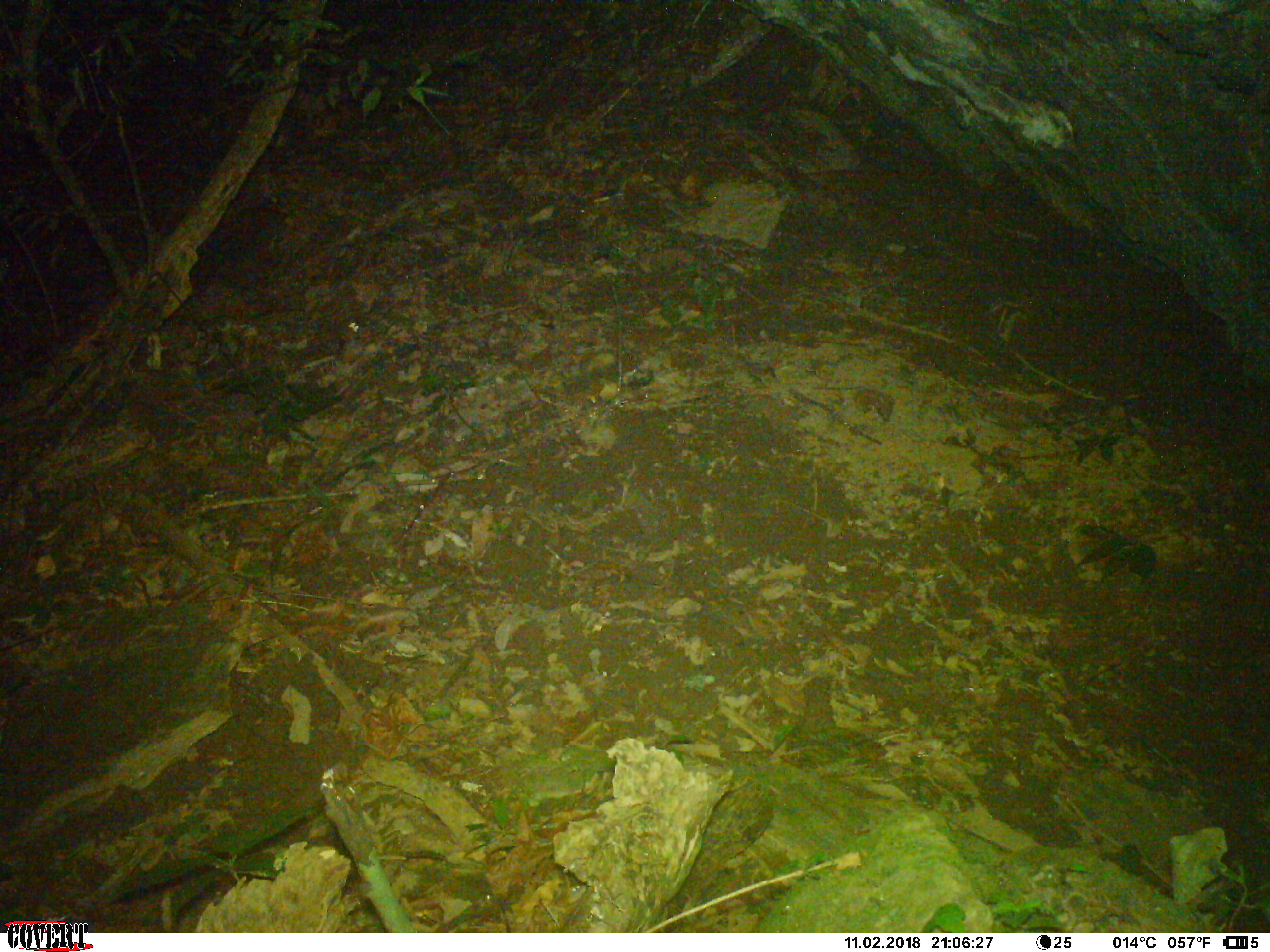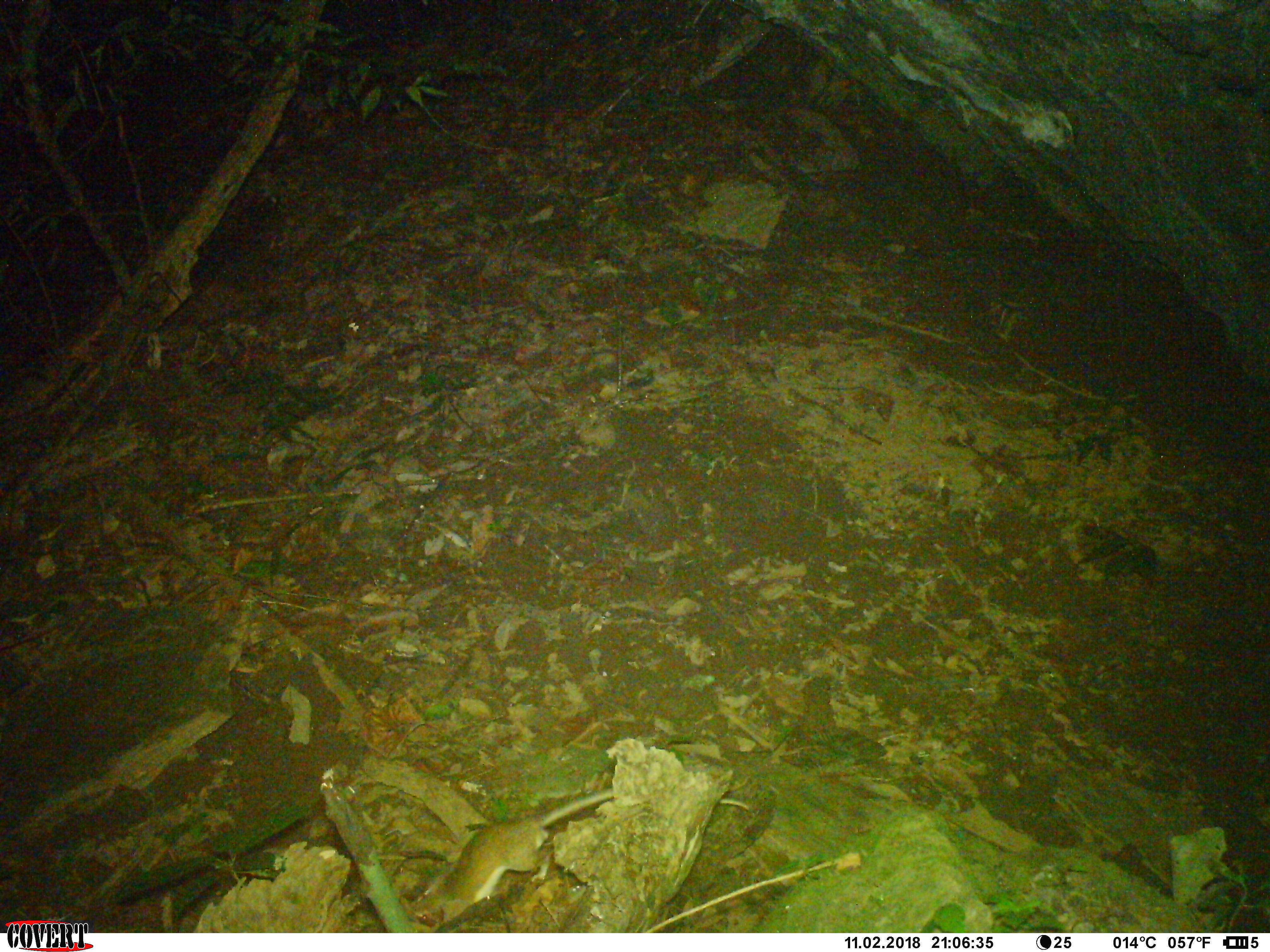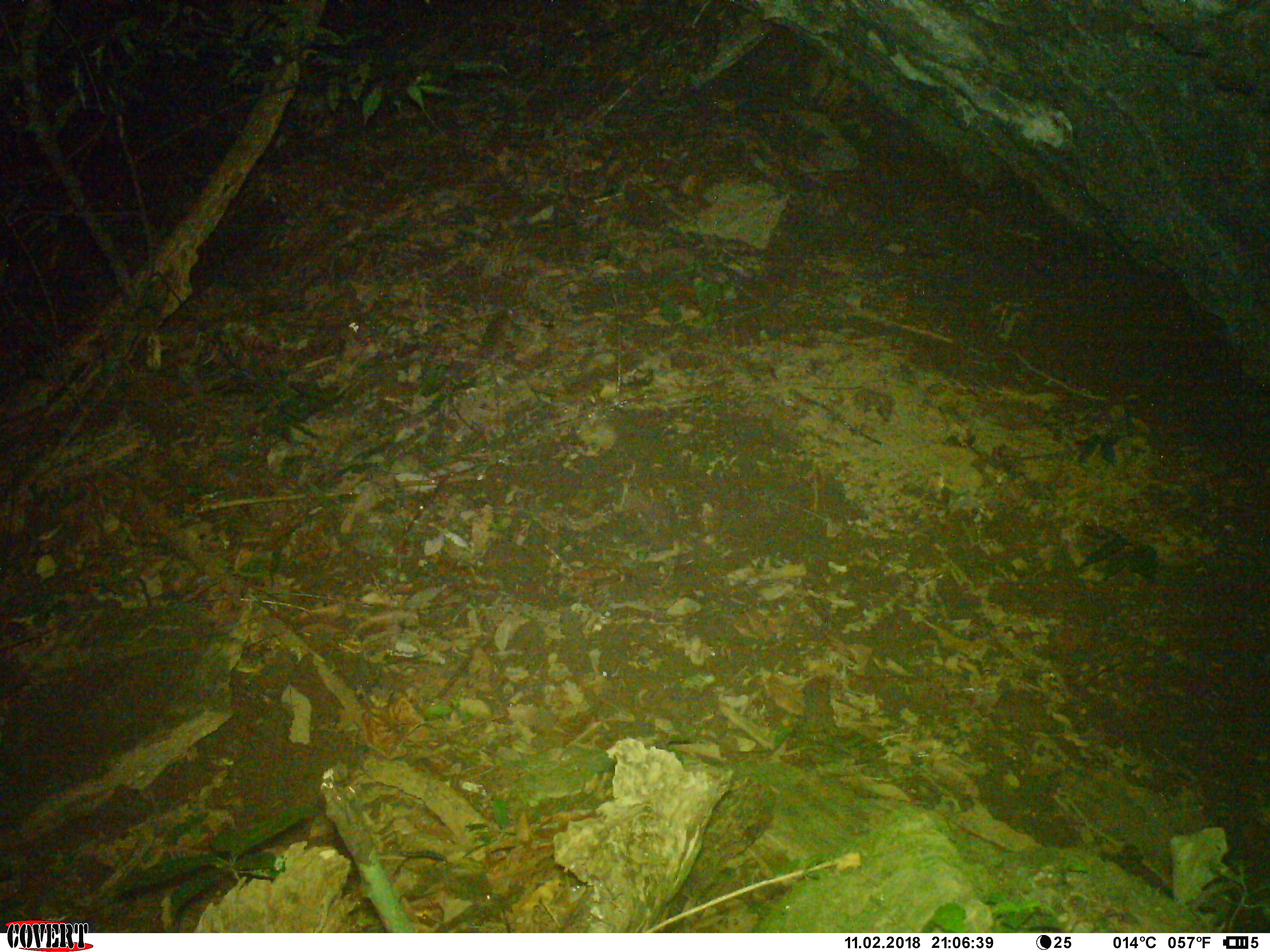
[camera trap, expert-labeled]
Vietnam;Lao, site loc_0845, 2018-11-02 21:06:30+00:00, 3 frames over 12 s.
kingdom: Animalia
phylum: Chordata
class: Mammalia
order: Rodentia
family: Muridae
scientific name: Muridae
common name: old-world mice and rats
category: unidentified murid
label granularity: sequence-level